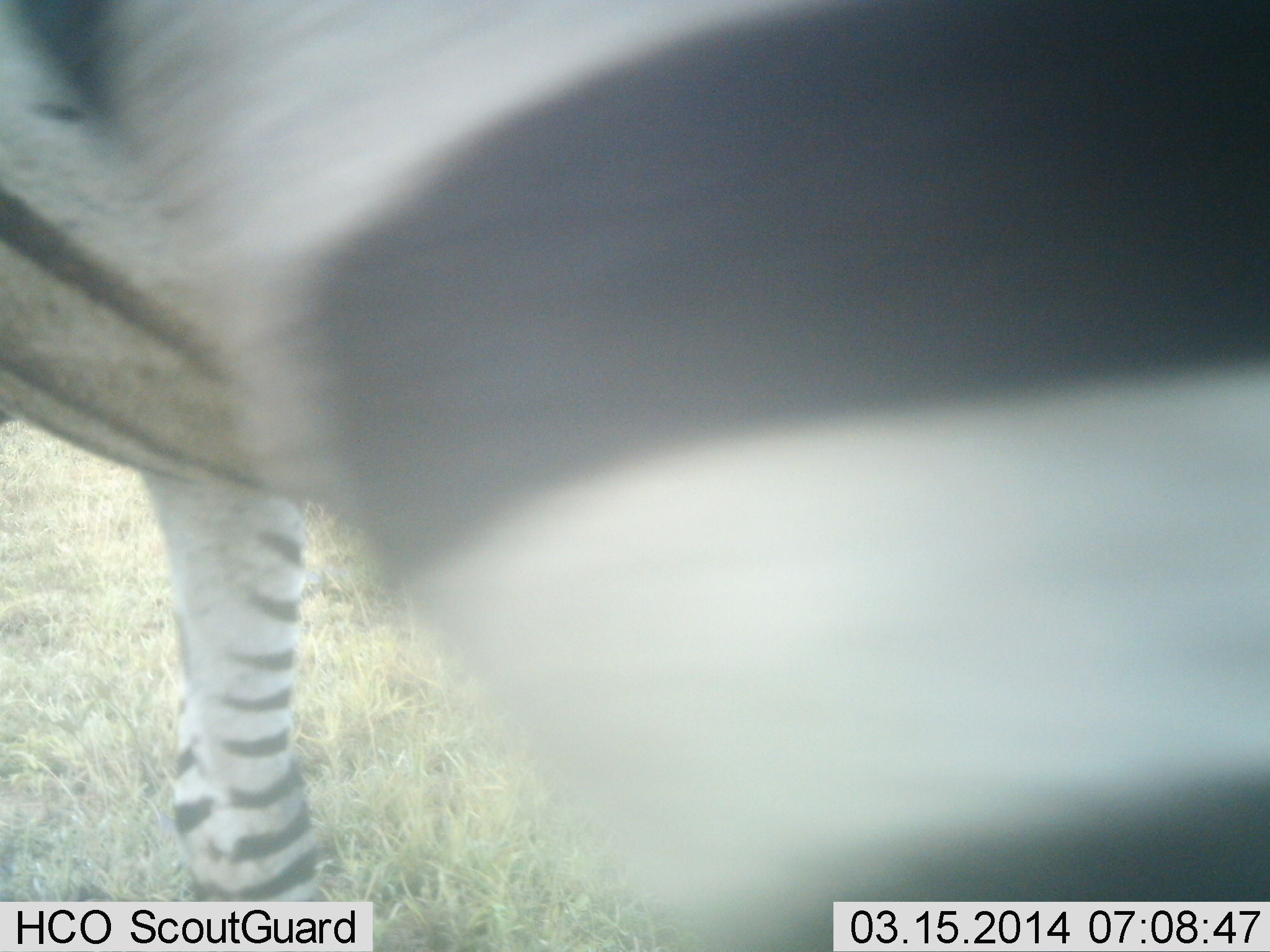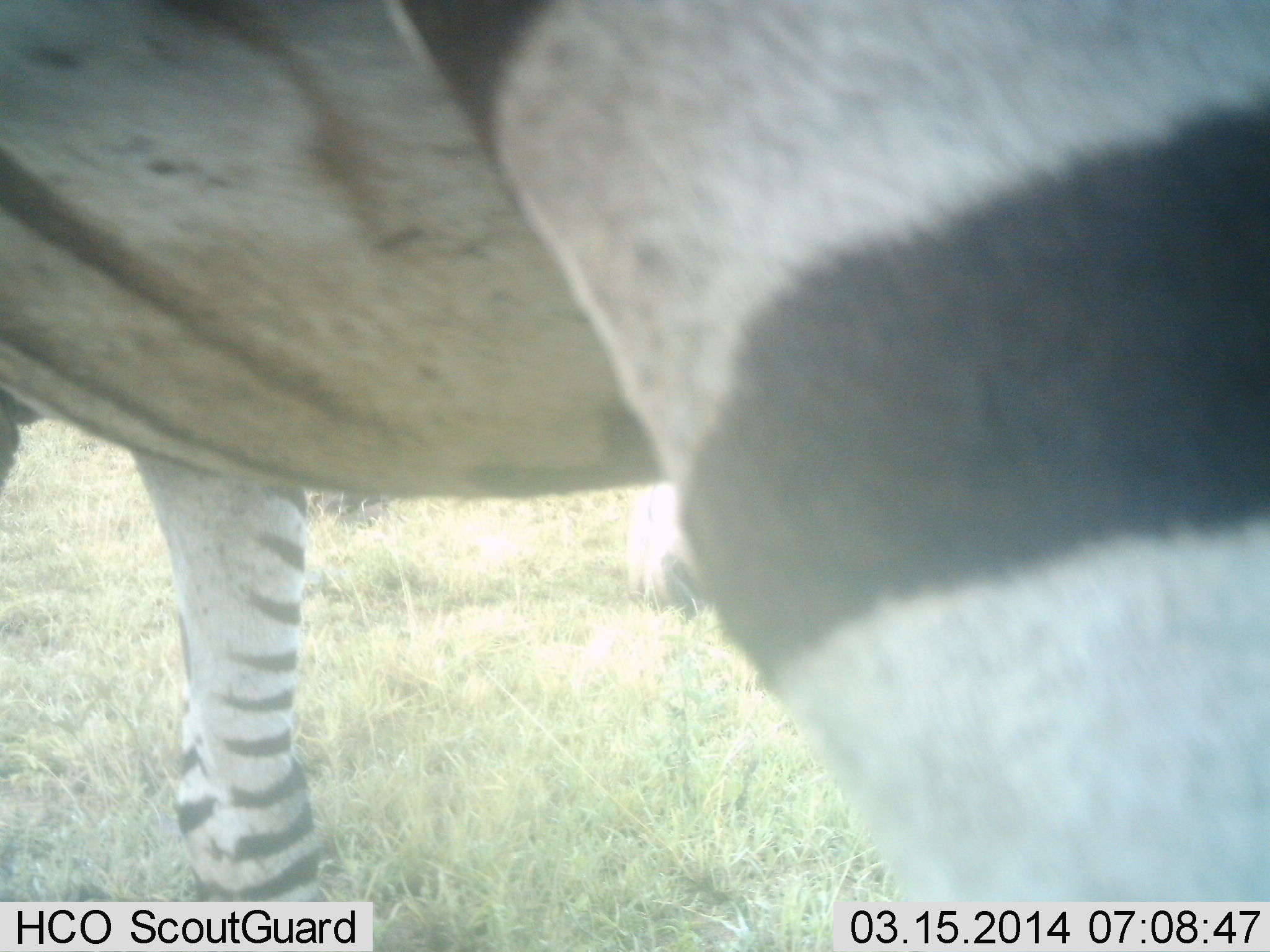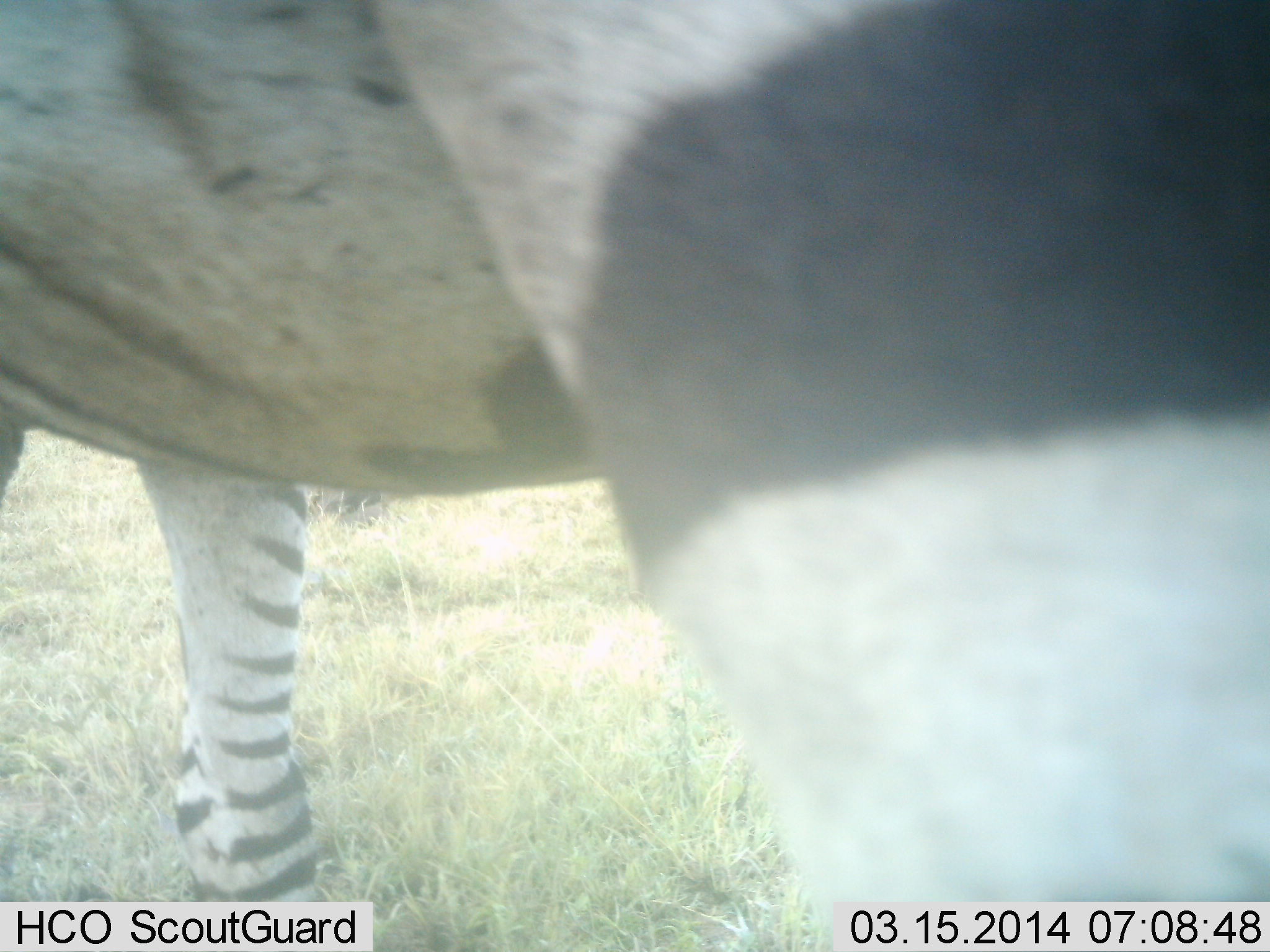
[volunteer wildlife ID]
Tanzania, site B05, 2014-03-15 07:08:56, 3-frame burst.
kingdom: Animalia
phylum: Chordata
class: Mammalia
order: Perissodactyla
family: Equidae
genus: Equus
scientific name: Equus quagga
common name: plains zebra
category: zebra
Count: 1.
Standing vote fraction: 100%.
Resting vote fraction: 0%.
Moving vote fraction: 0%.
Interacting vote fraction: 0%.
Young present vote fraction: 0%.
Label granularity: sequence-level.